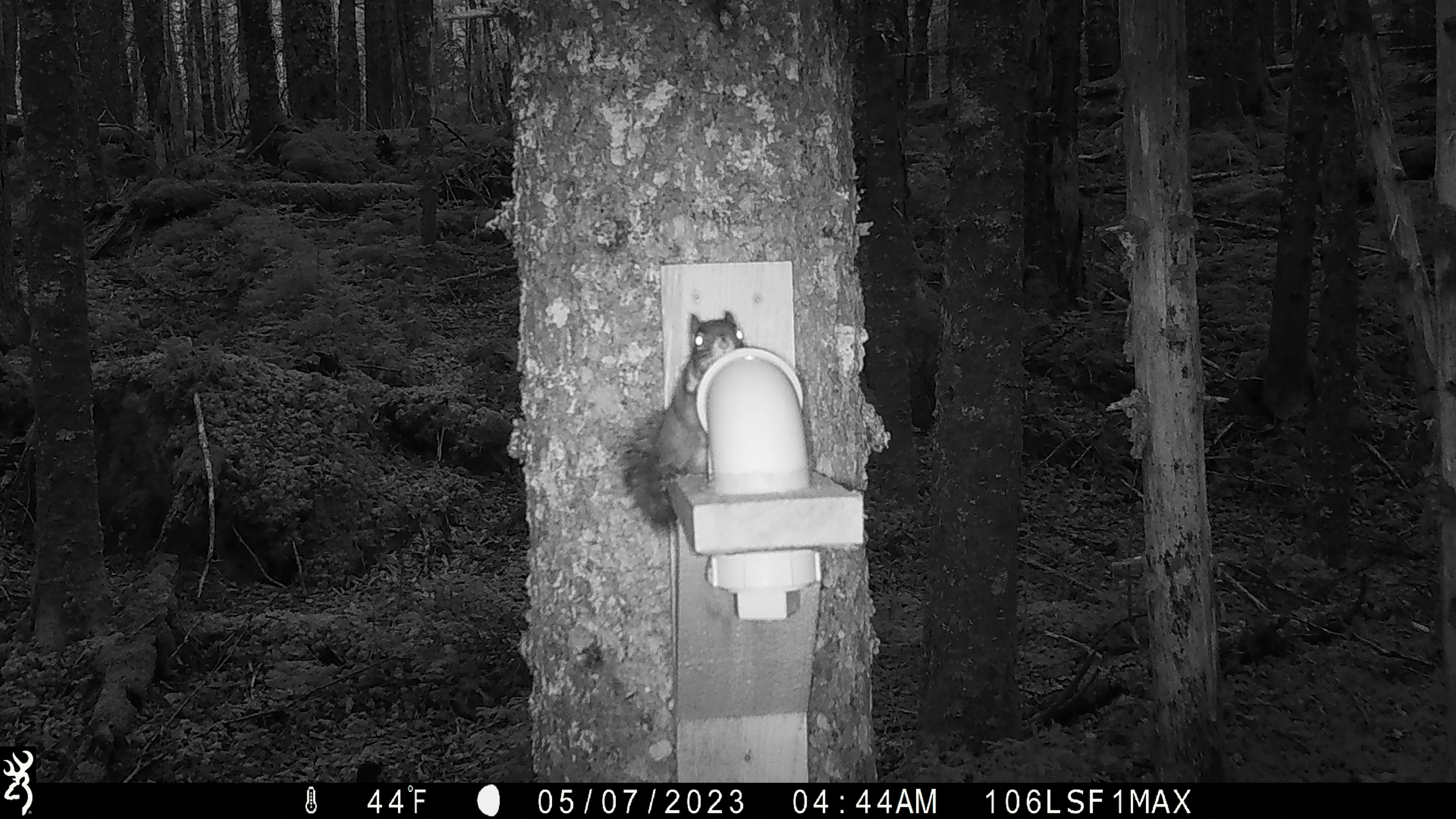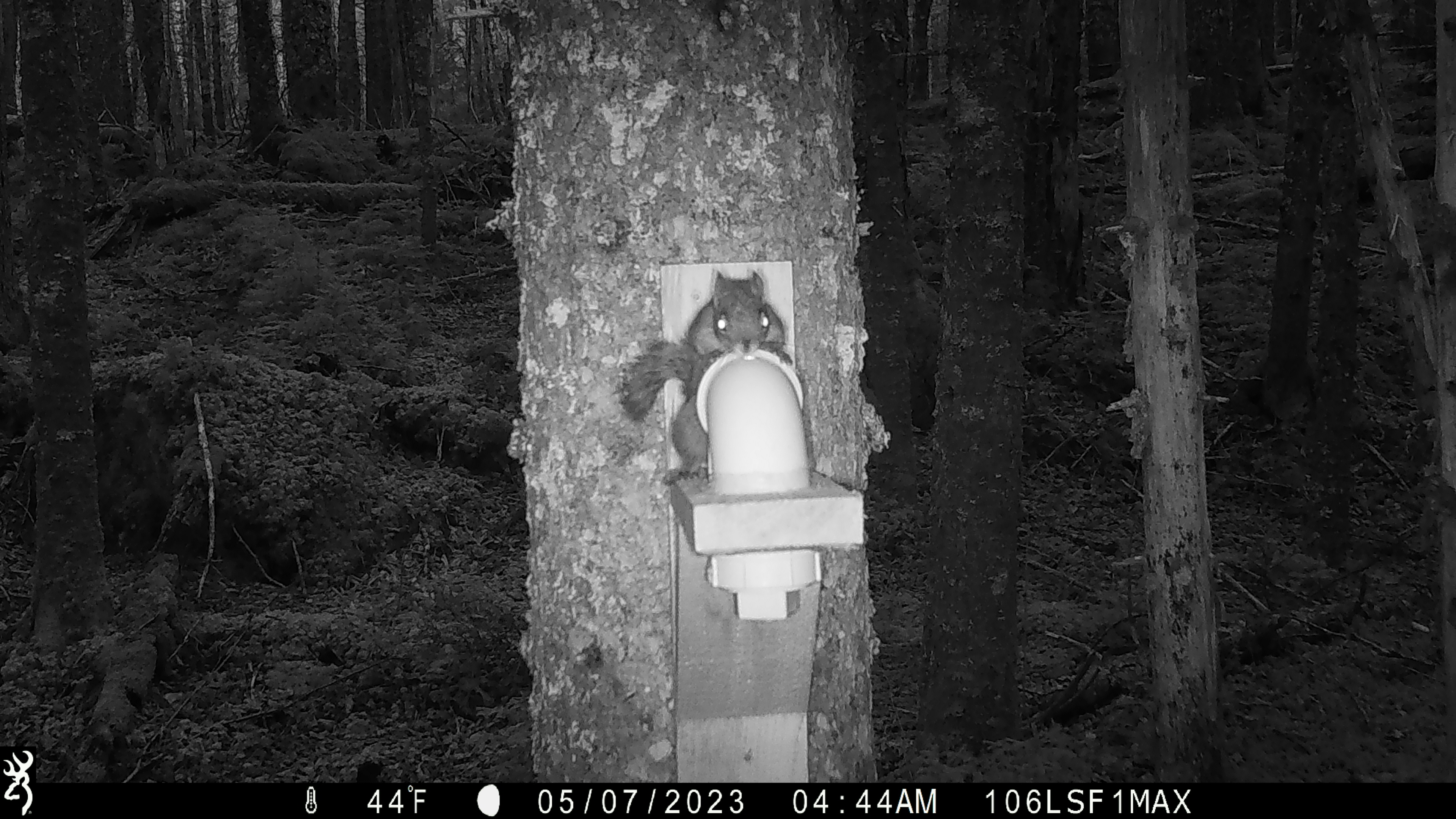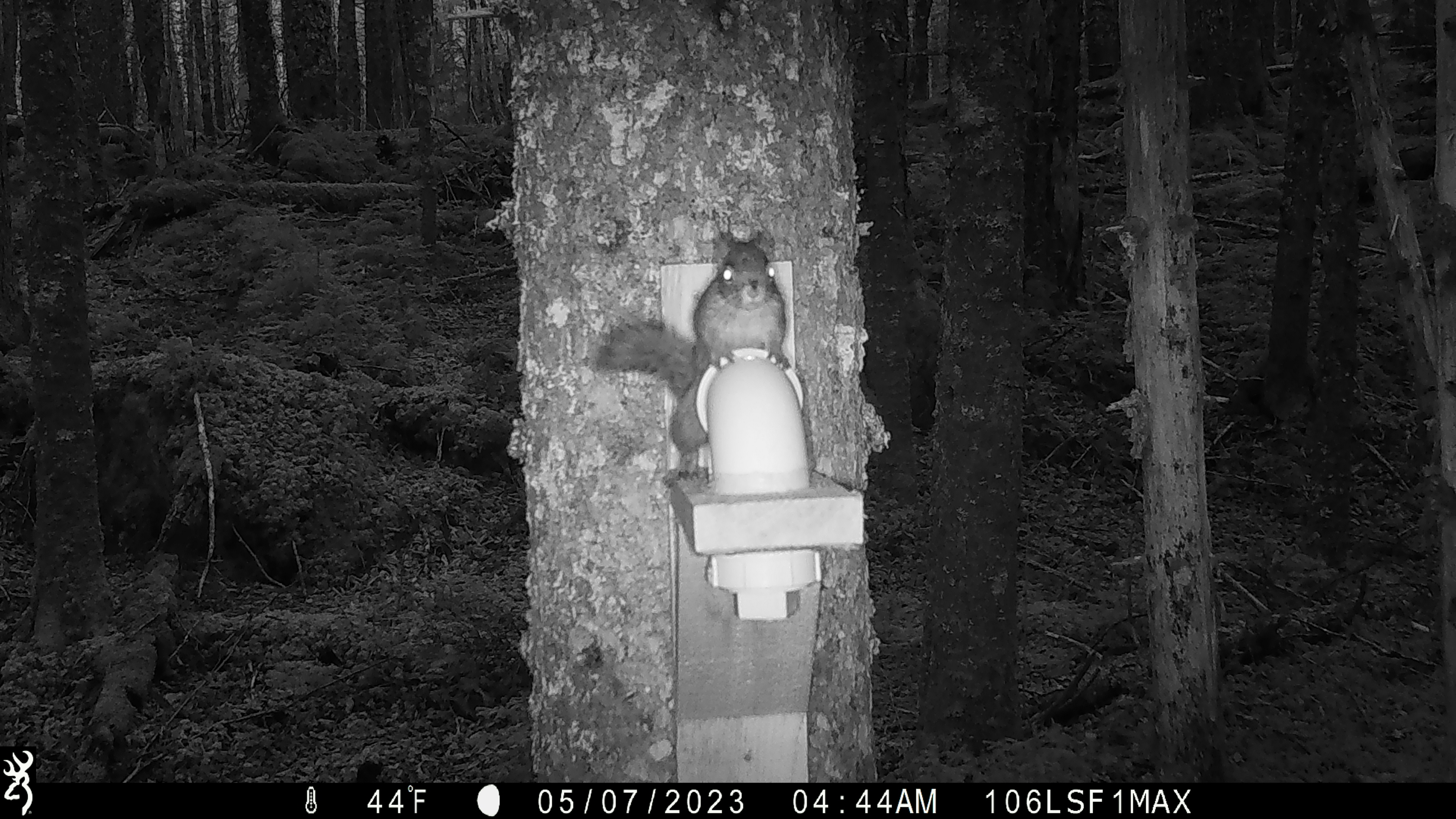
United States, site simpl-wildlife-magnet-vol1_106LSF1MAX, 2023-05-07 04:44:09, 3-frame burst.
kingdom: Animalia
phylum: Chordata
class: Mammalia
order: Rodentia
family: Sciuridae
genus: Tamiasciurus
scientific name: Tamiasciurus hudsonicus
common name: red squirrel